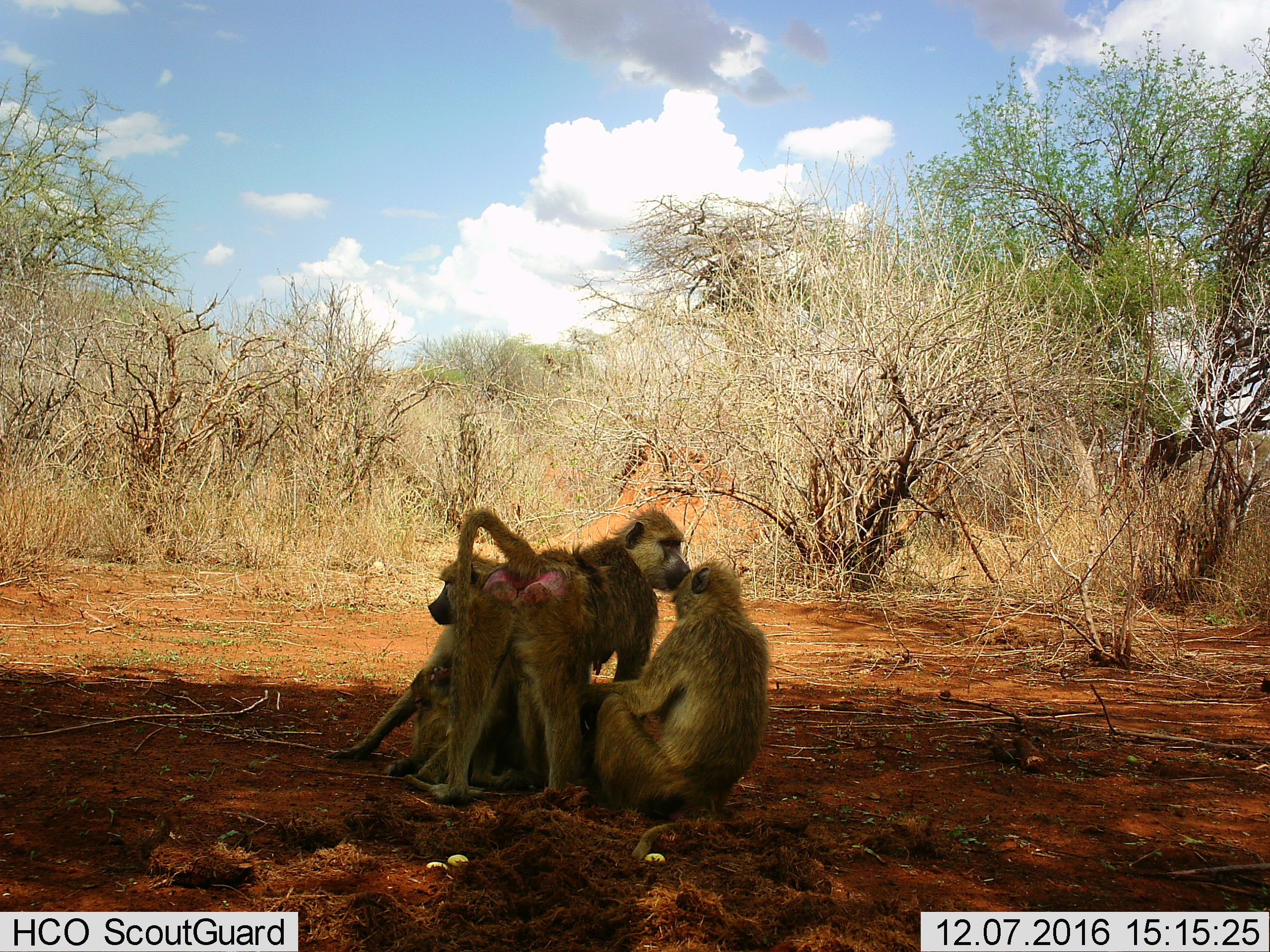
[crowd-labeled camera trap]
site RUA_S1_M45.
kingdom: Animalia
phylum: Chordata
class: Mammalia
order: Primates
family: Cercopithecidae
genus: Papio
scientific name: Papio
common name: baboon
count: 4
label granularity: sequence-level